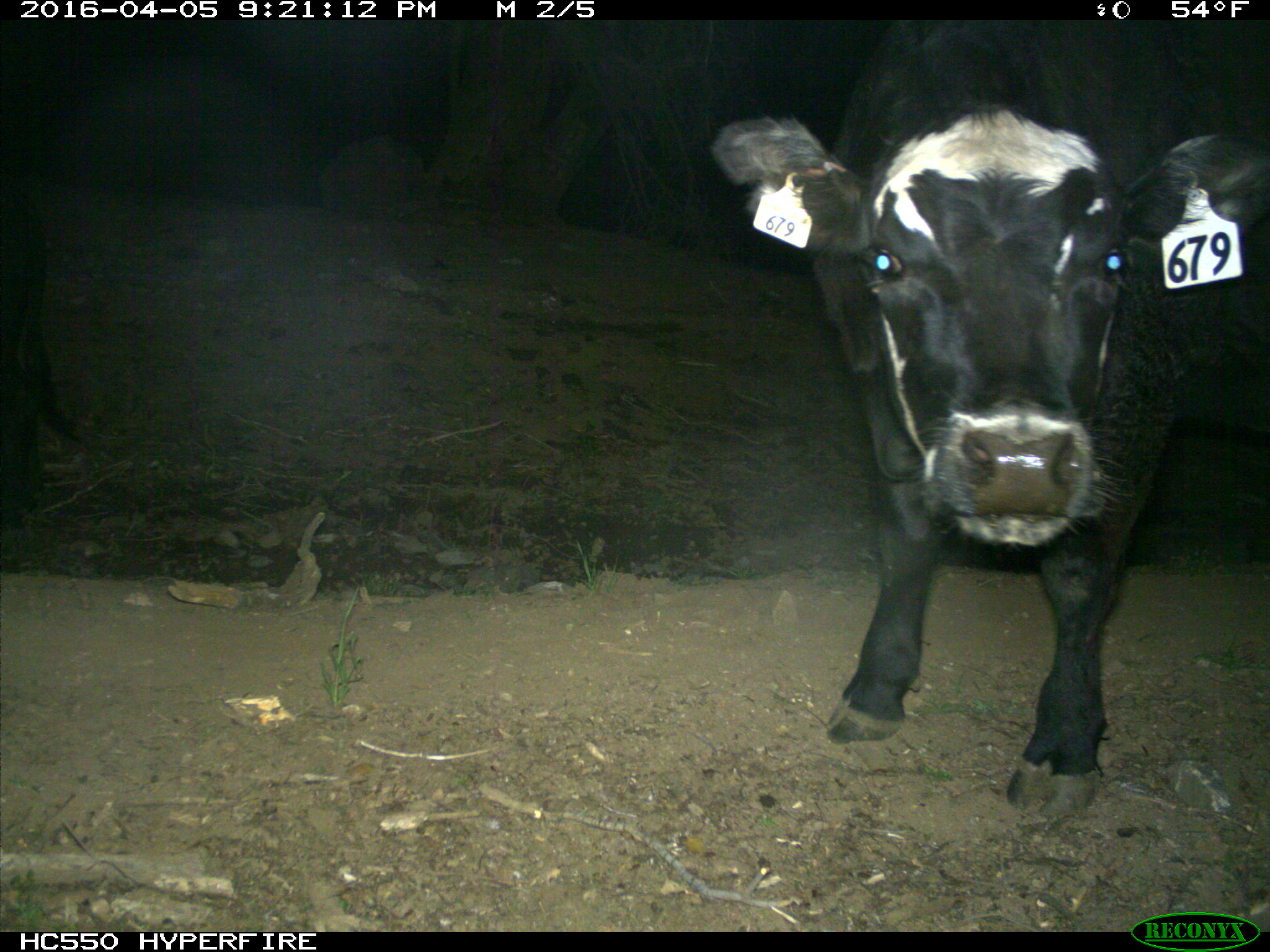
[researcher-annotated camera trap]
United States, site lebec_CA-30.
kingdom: Animalia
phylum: Chordata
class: Mammalia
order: Artiodactyla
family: Bovidae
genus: Bos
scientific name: Bos taurus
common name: domestic cow